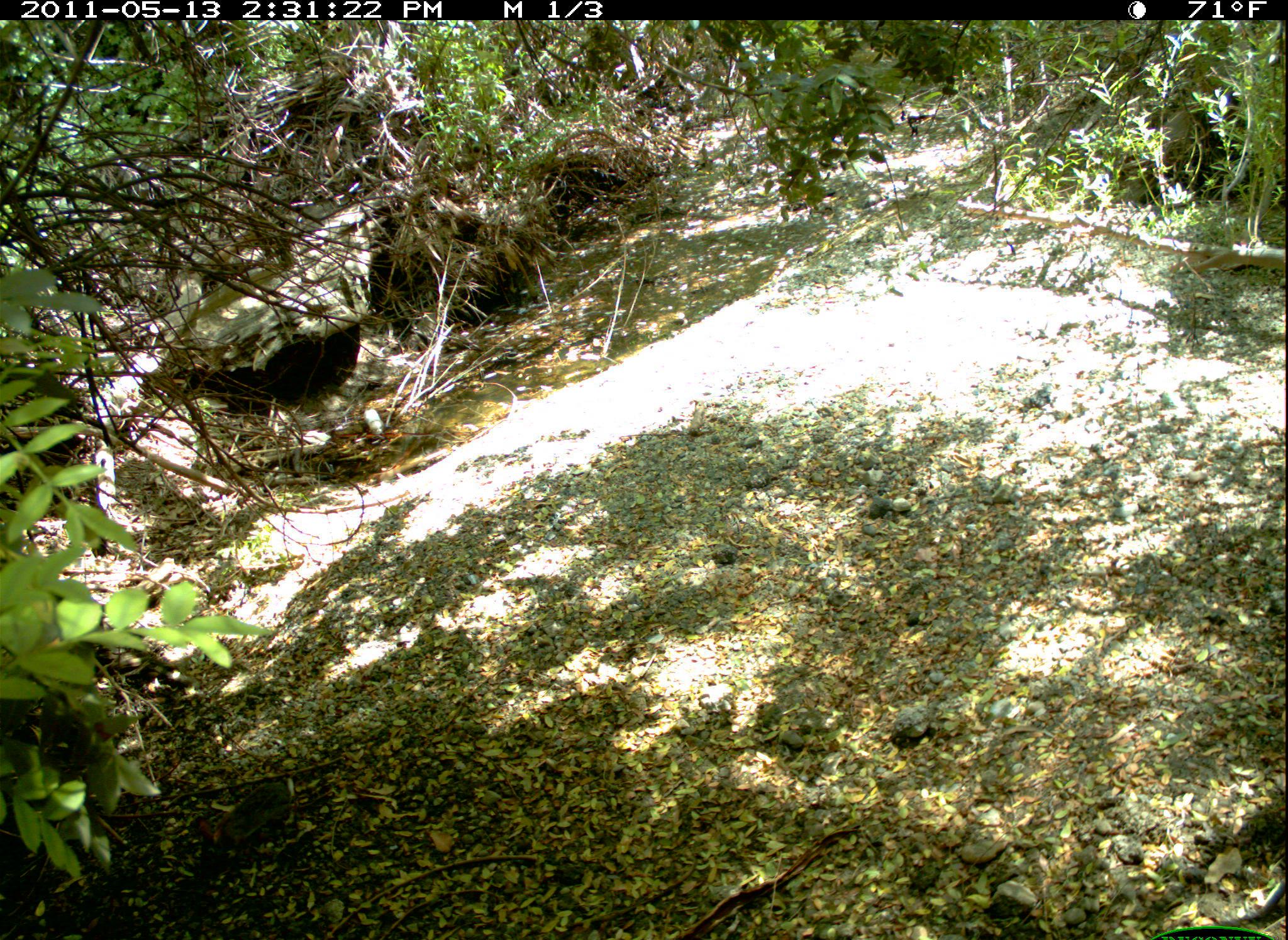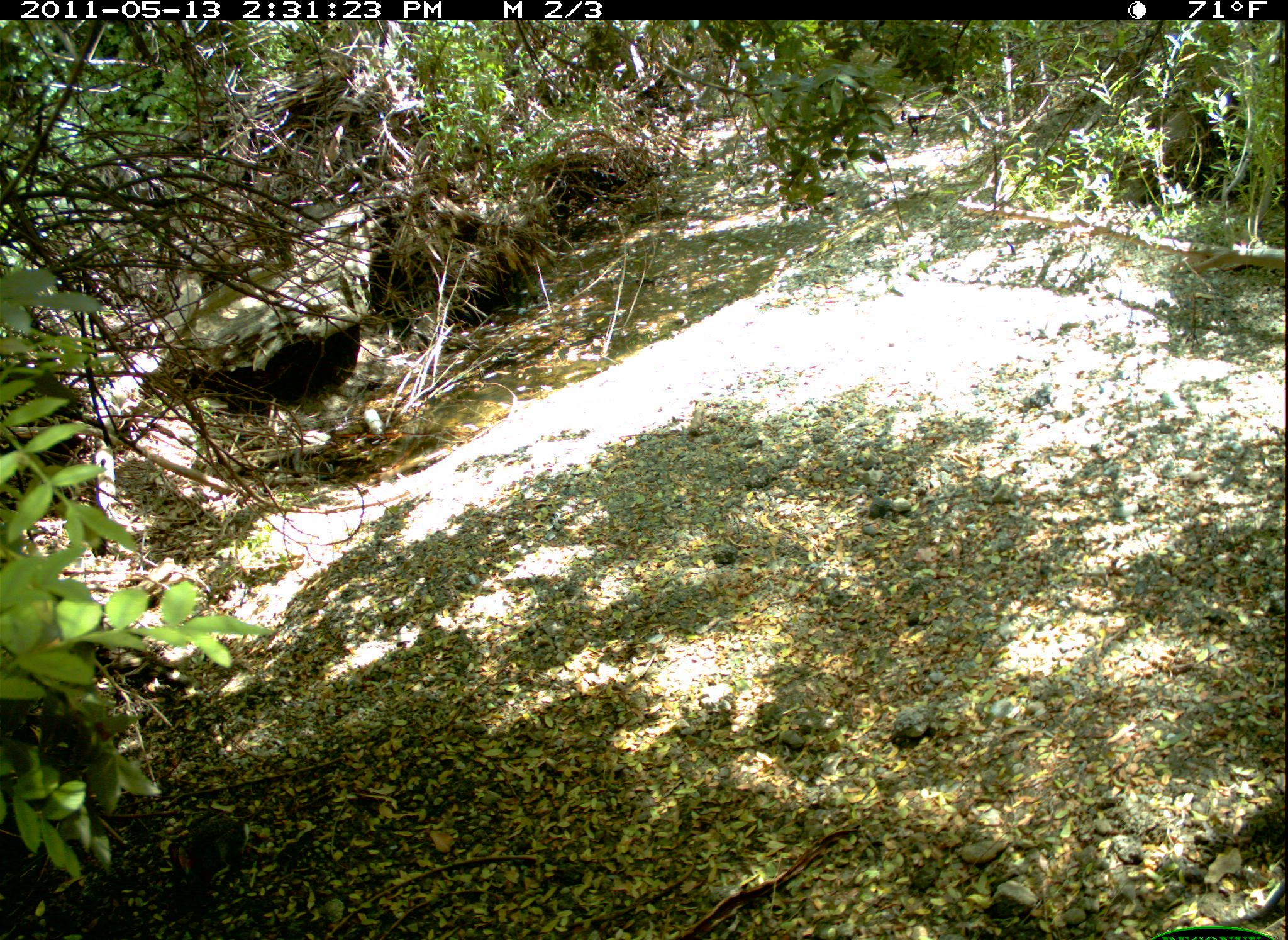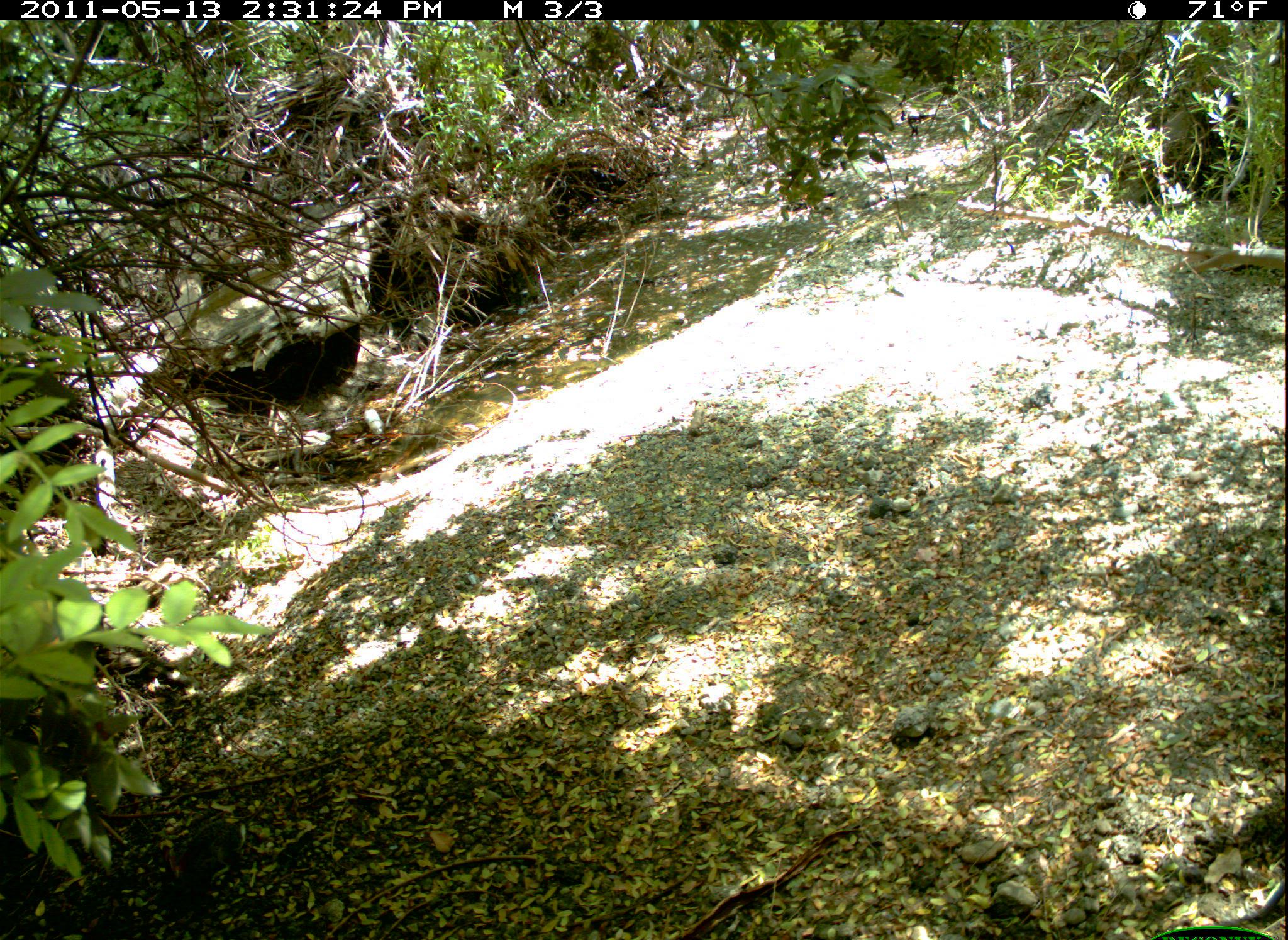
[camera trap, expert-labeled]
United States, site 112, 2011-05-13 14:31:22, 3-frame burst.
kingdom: Animalia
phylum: Chordata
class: Mammalia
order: Lagomorpha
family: Leporidae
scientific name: Leporidae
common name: rabbits and hares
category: rabbit